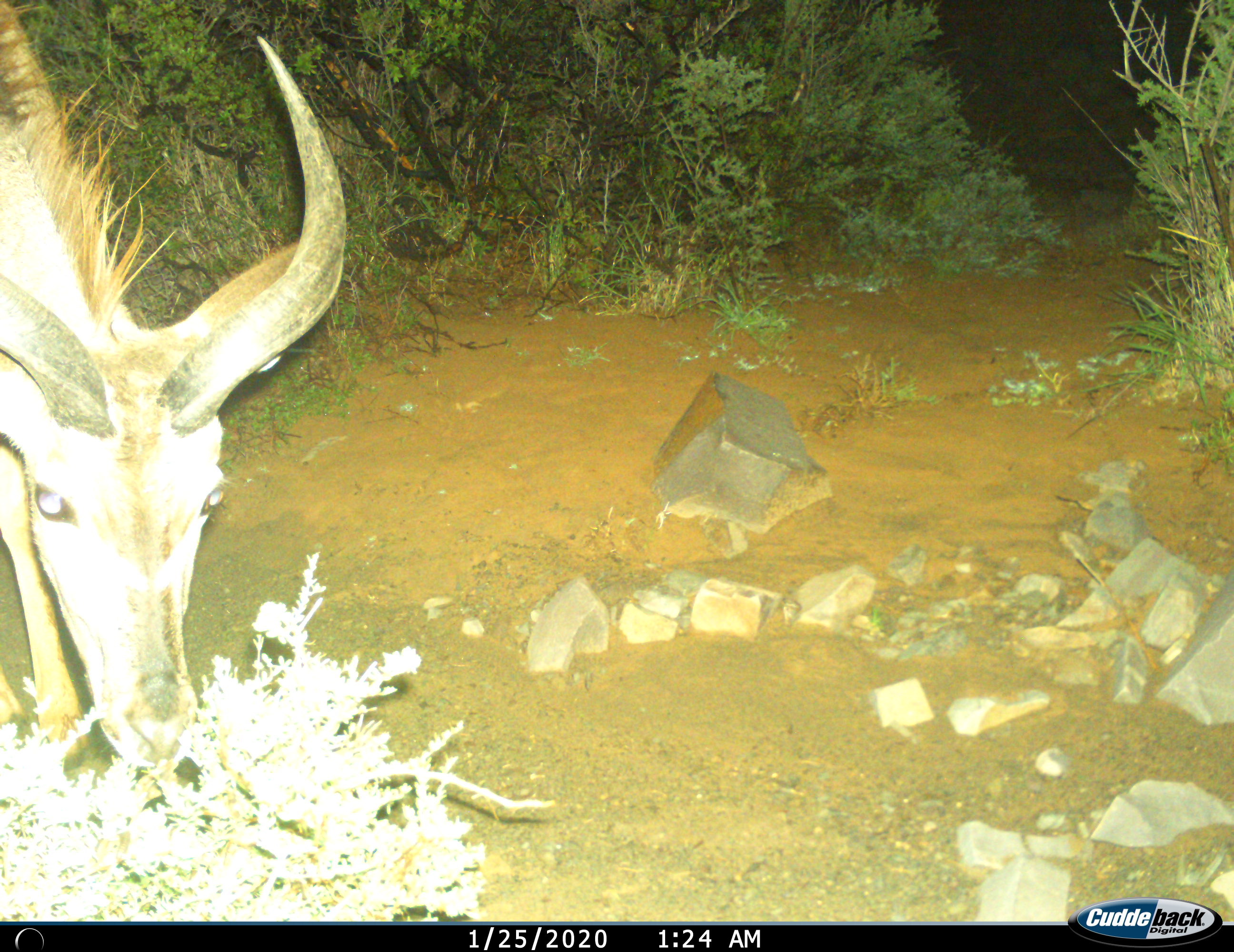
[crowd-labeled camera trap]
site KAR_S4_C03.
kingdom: Animalia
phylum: Chordata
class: Mammalia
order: Artiodactyla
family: Bovidae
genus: Tragelaphus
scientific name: Tragelaphus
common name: kudu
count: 1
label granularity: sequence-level